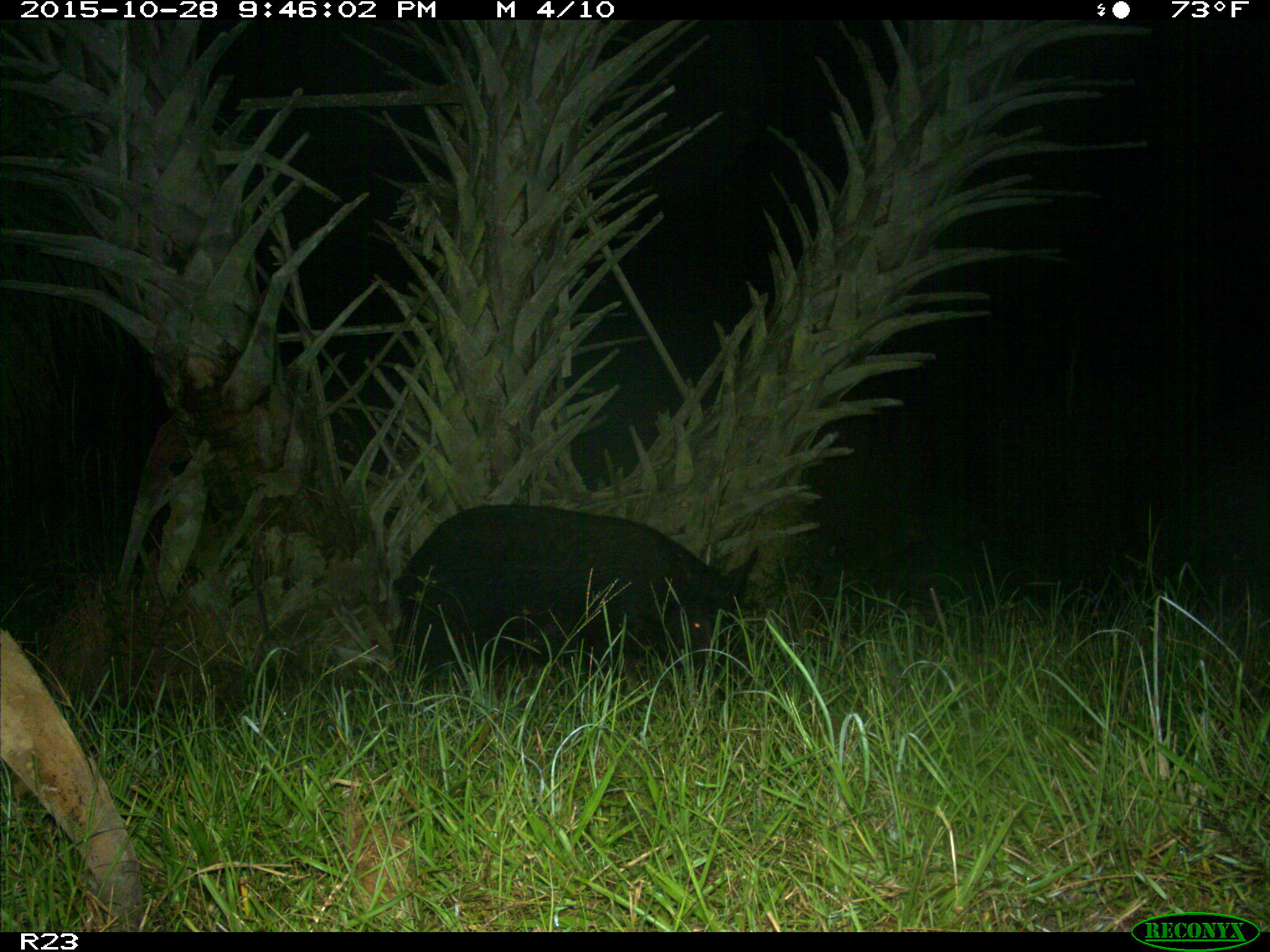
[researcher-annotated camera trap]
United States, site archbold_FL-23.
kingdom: Animalia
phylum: Chordata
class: Mammalia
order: Artiodactyla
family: Suidae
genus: Sus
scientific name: Sus scrofa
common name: wild boar